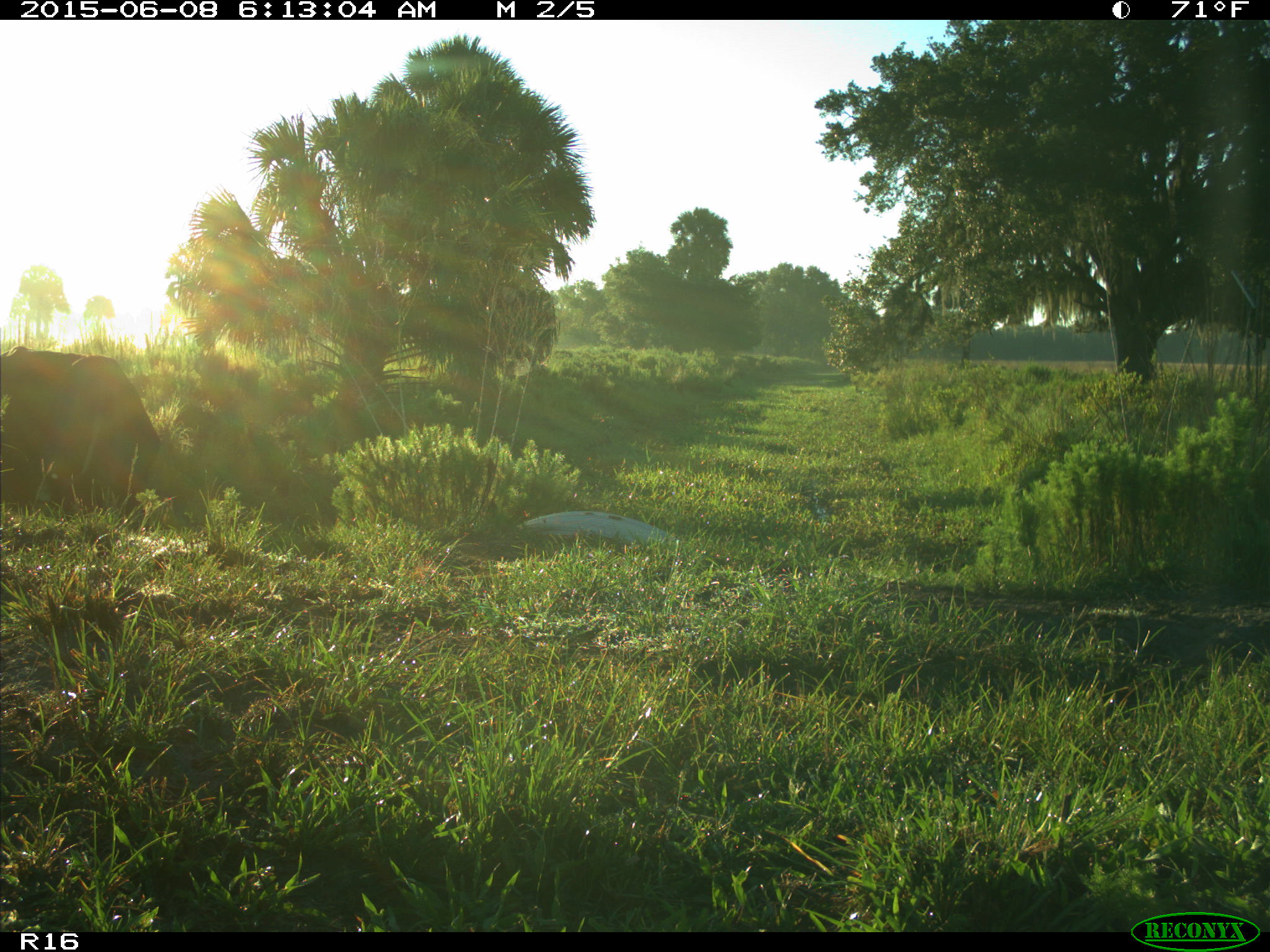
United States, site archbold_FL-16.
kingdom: Animalia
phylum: Chordata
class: Mammalia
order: Artiodactyla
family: Bovidae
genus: Bos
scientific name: Bos taurus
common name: domestic cow